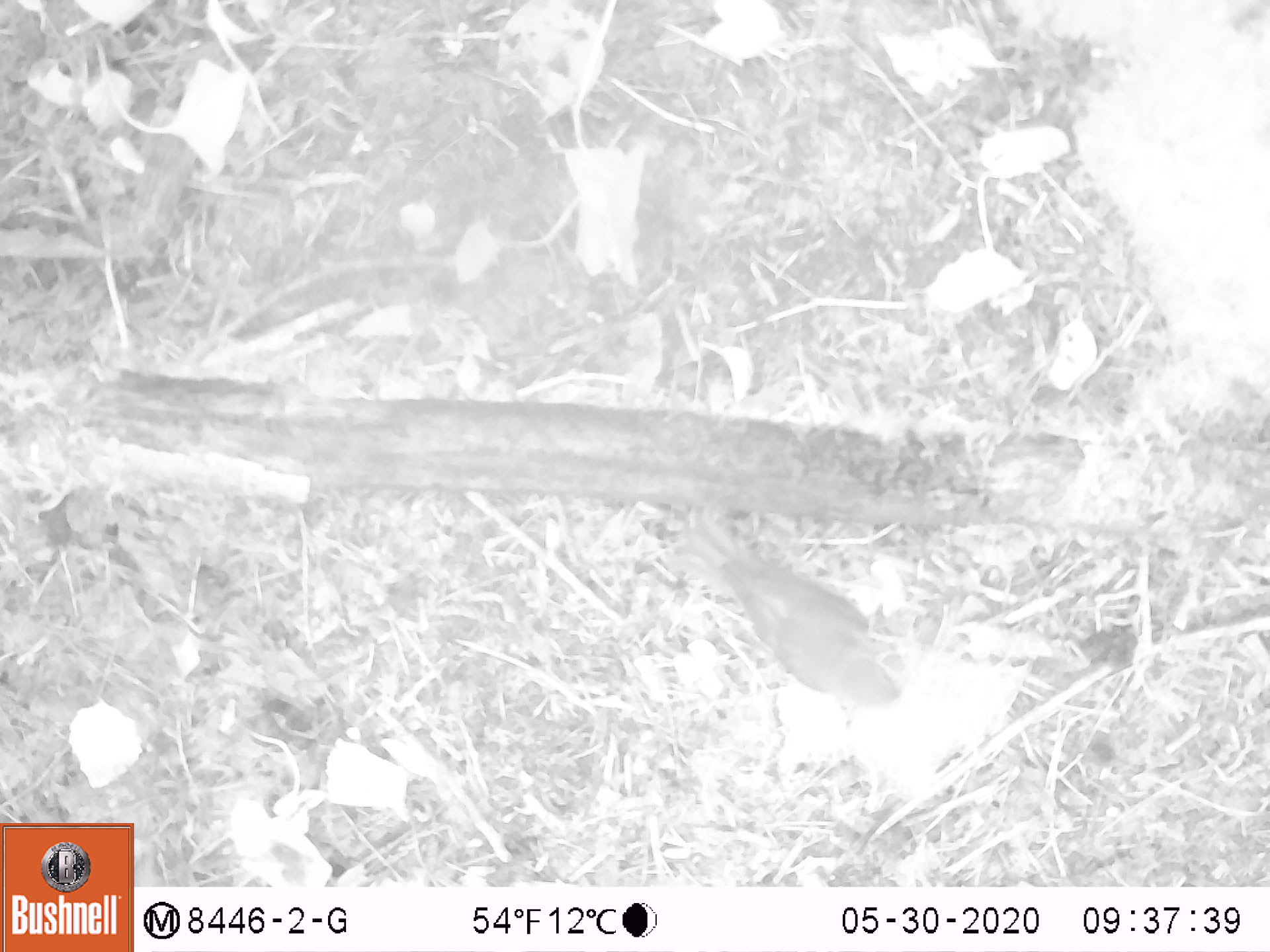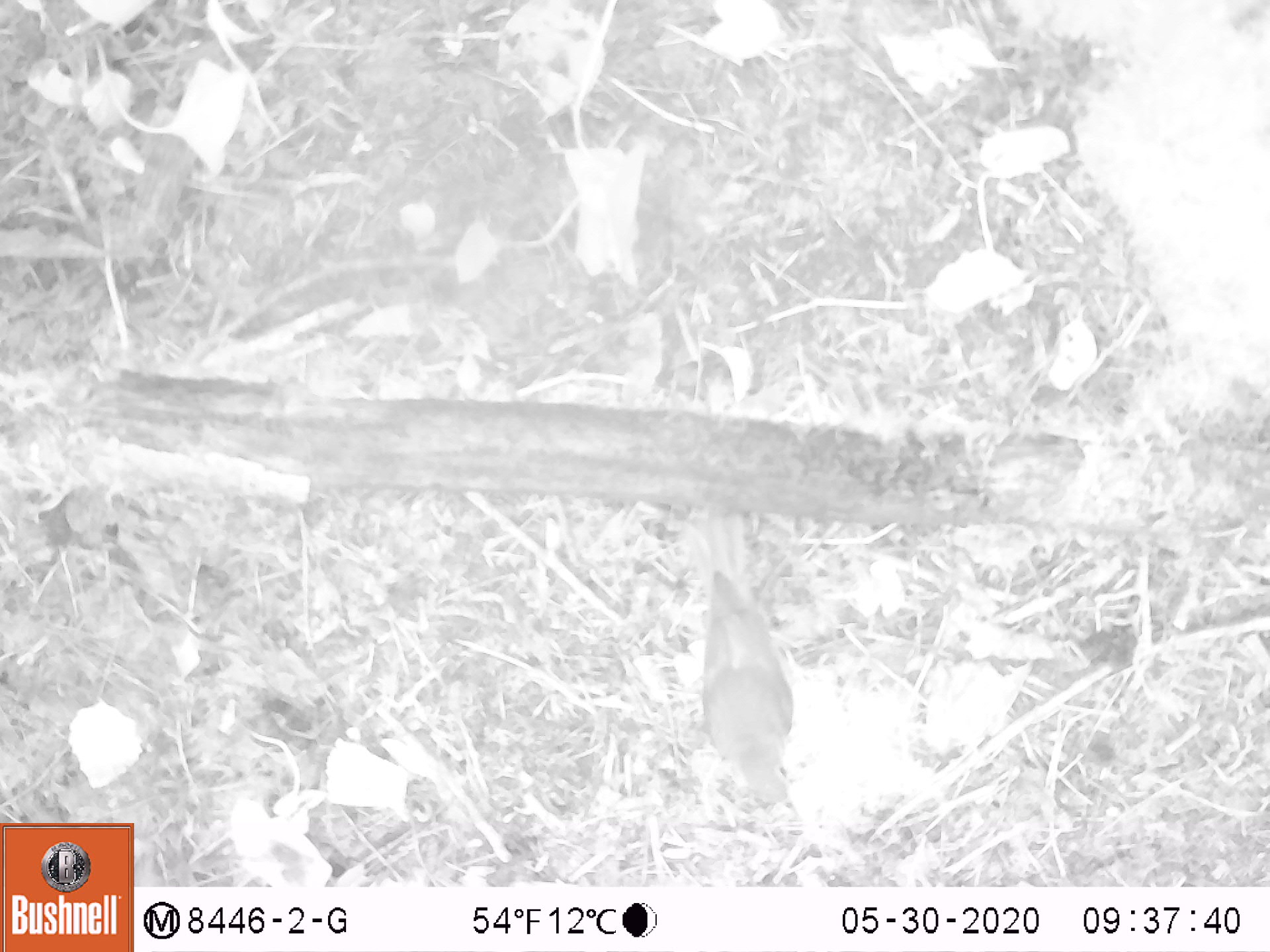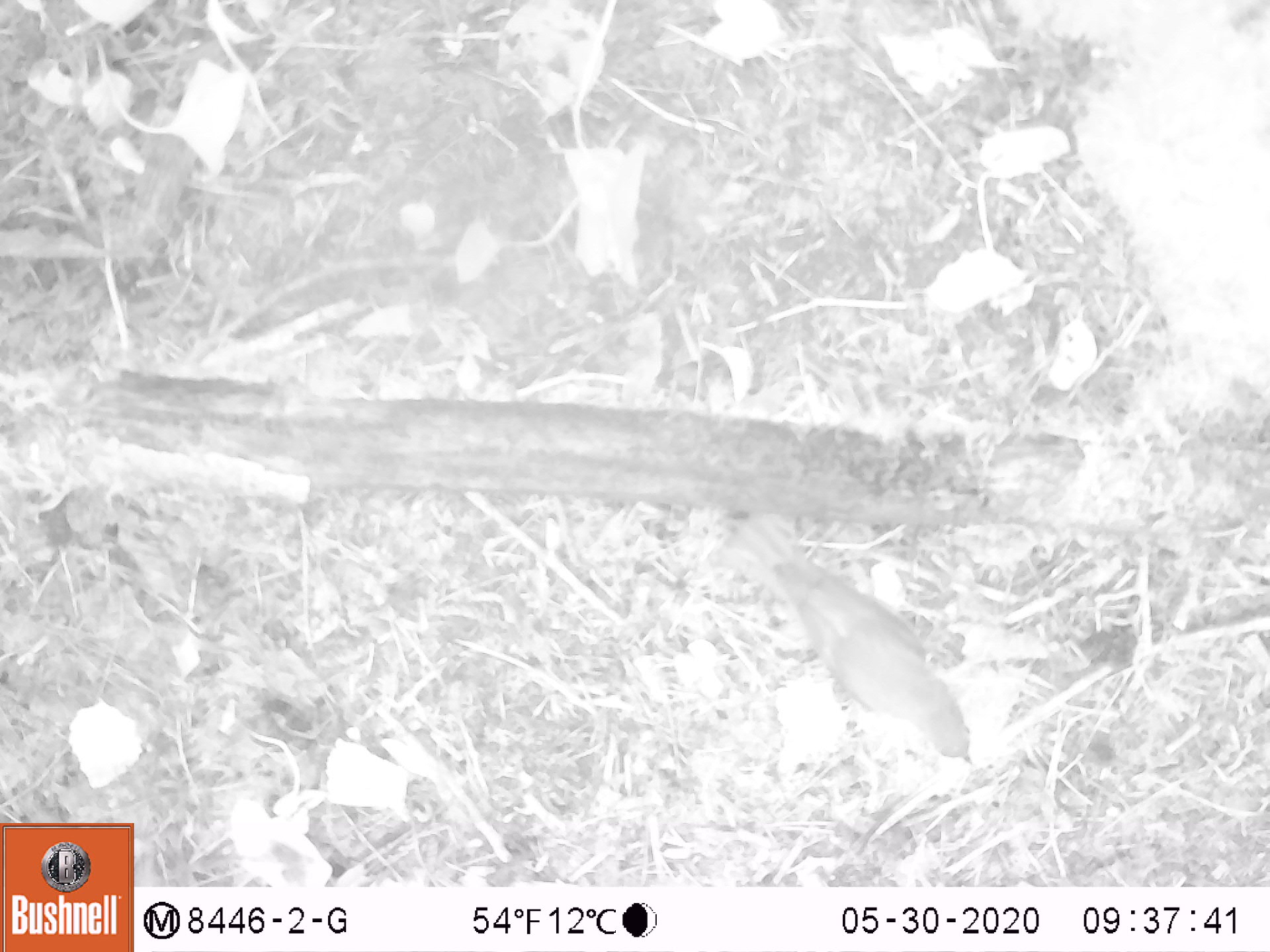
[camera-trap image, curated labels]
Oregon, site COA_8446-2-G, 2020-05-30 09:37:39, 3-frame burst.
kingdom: Animalia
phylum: Chordata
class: Aves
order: Passeriformes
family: Turdidae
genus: Catharus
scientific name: Catharus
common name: brown thrushes and nightingale-thrushes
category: catharus species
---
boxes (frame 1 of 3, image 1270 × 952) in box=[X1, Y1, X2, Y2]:
catharus species: box=[666, 507, 909, 713]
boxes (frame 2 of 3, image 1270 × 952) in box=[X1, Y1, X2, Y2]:
catharus species: box=[675, 501, 805, 823]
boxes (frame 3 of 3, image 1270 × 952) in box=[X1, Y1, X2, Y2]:
catharus species: box=[714, 503, 982, 773]